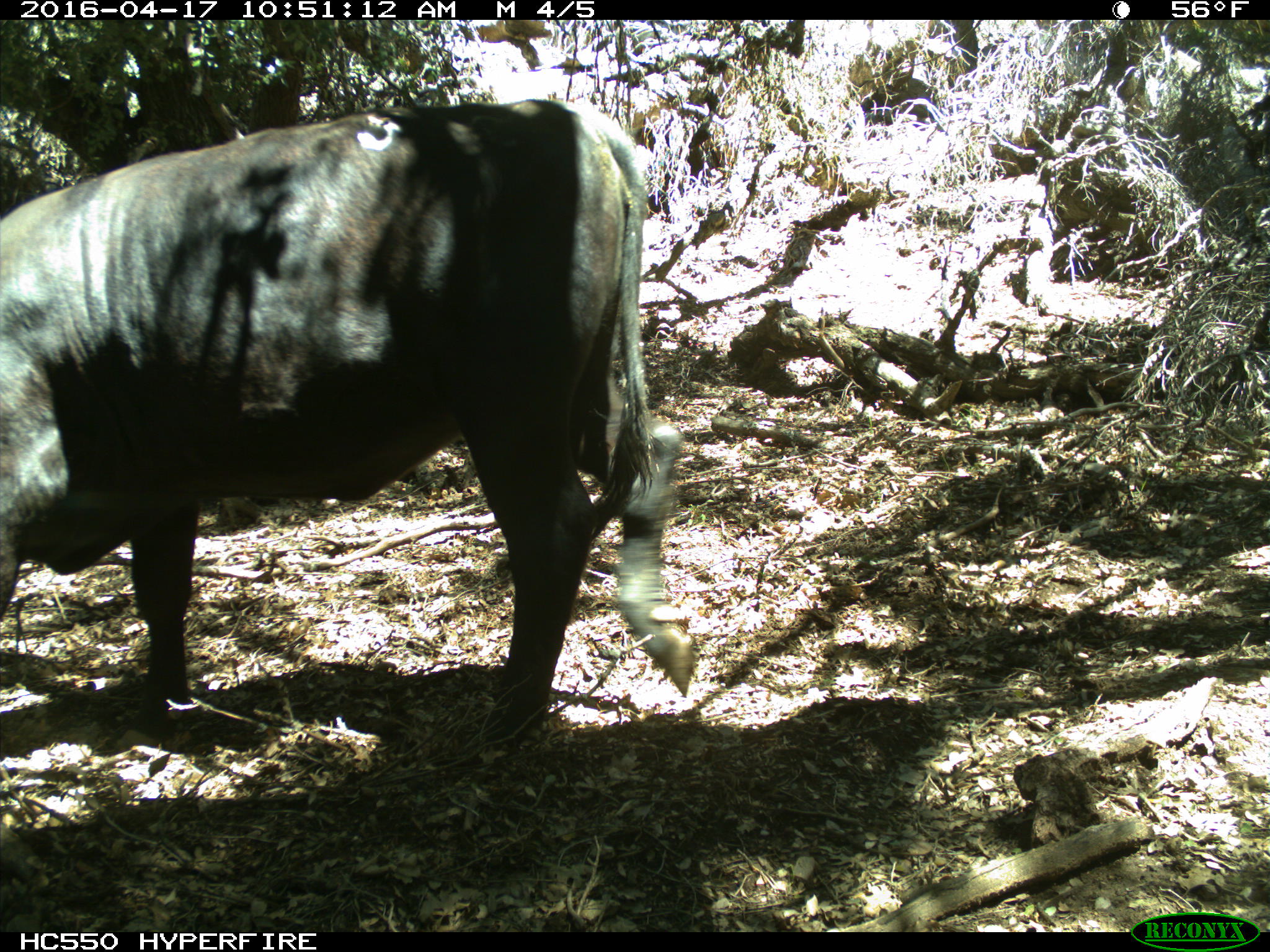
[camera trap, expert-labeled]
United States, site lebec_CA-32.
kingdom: Animalia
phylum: Chordata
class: Mammalia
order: Artiodactyla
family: Bovidae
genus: Bos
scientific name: Bos taurus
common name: domestic cow